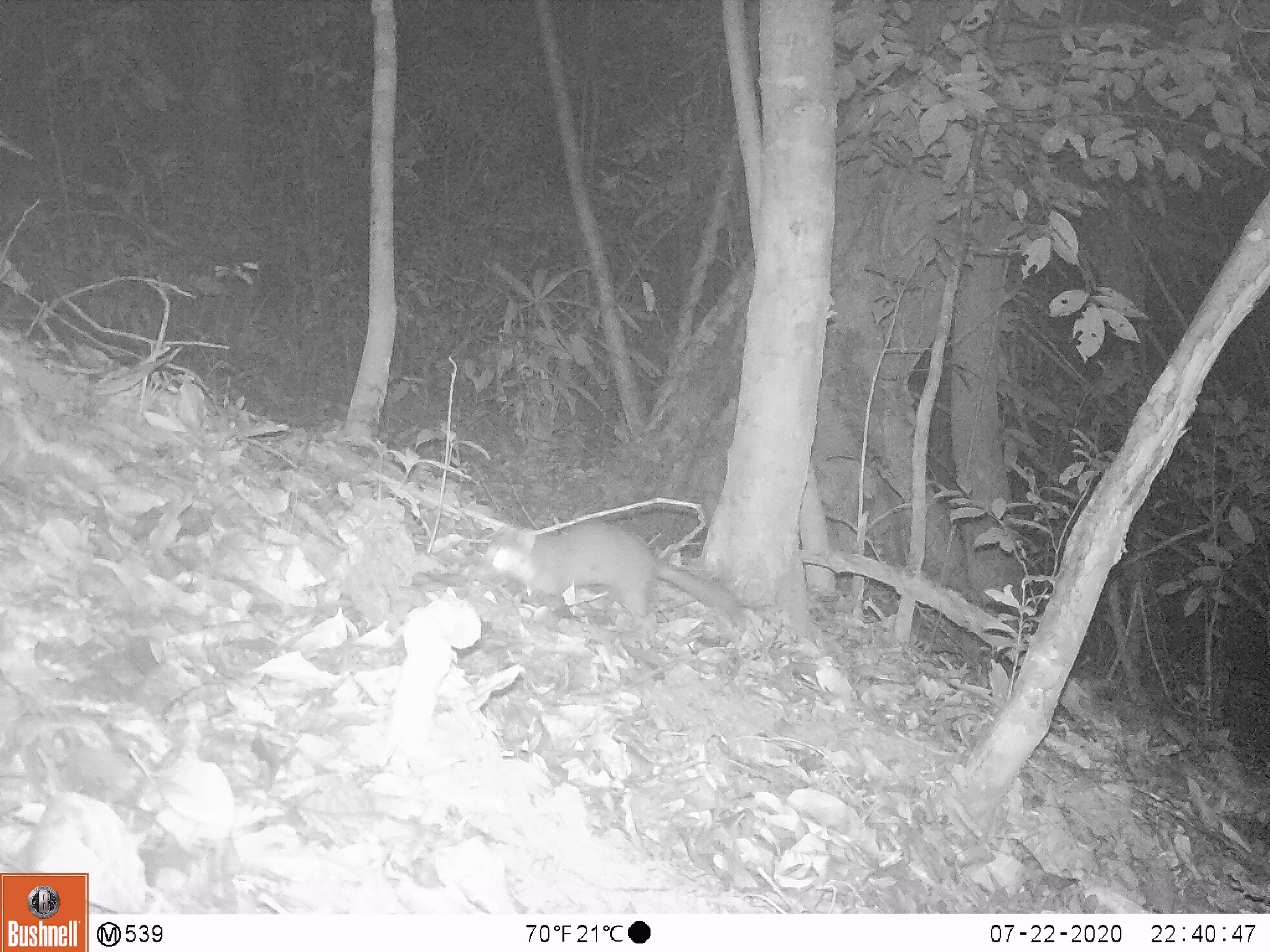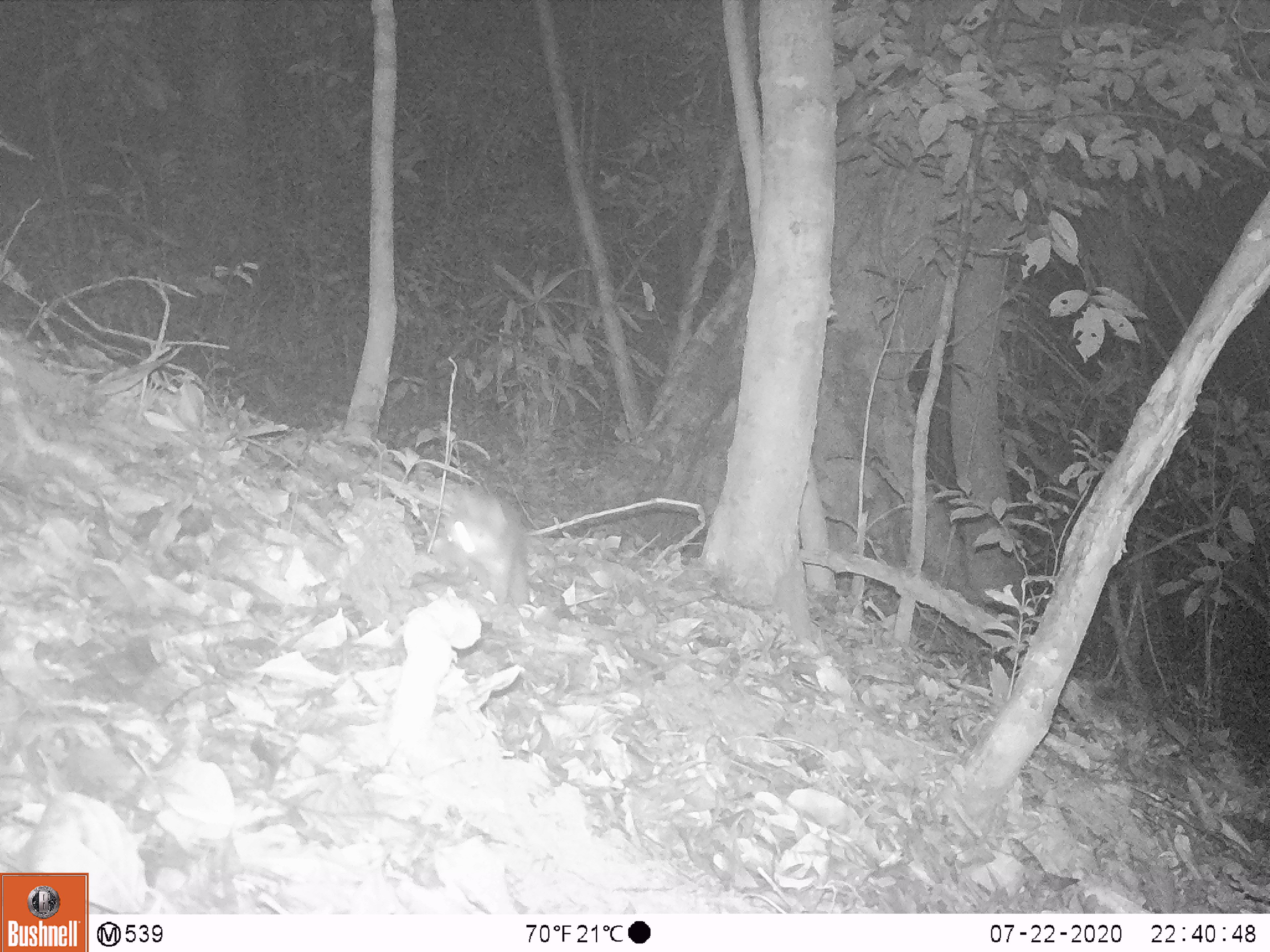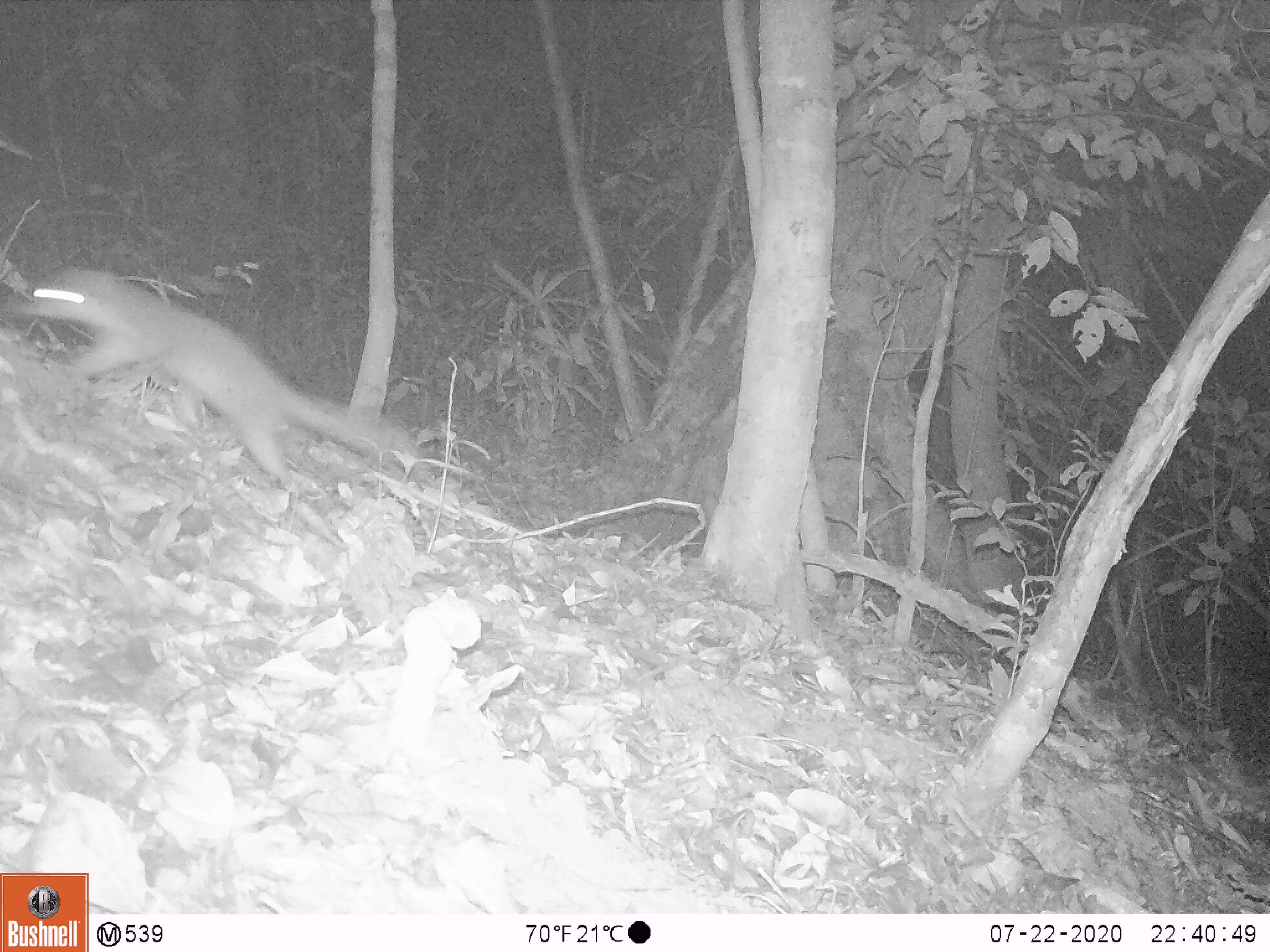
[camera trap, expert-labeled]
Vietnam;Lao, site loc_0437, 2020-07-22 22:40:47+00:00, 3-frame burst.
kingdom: Animalia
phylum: Chordata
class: Mammalia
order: Carnivora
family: Mustelidae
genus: Melogale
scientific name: Melogale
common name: ferret badger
Ferret badger (Melogale). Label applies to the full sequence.